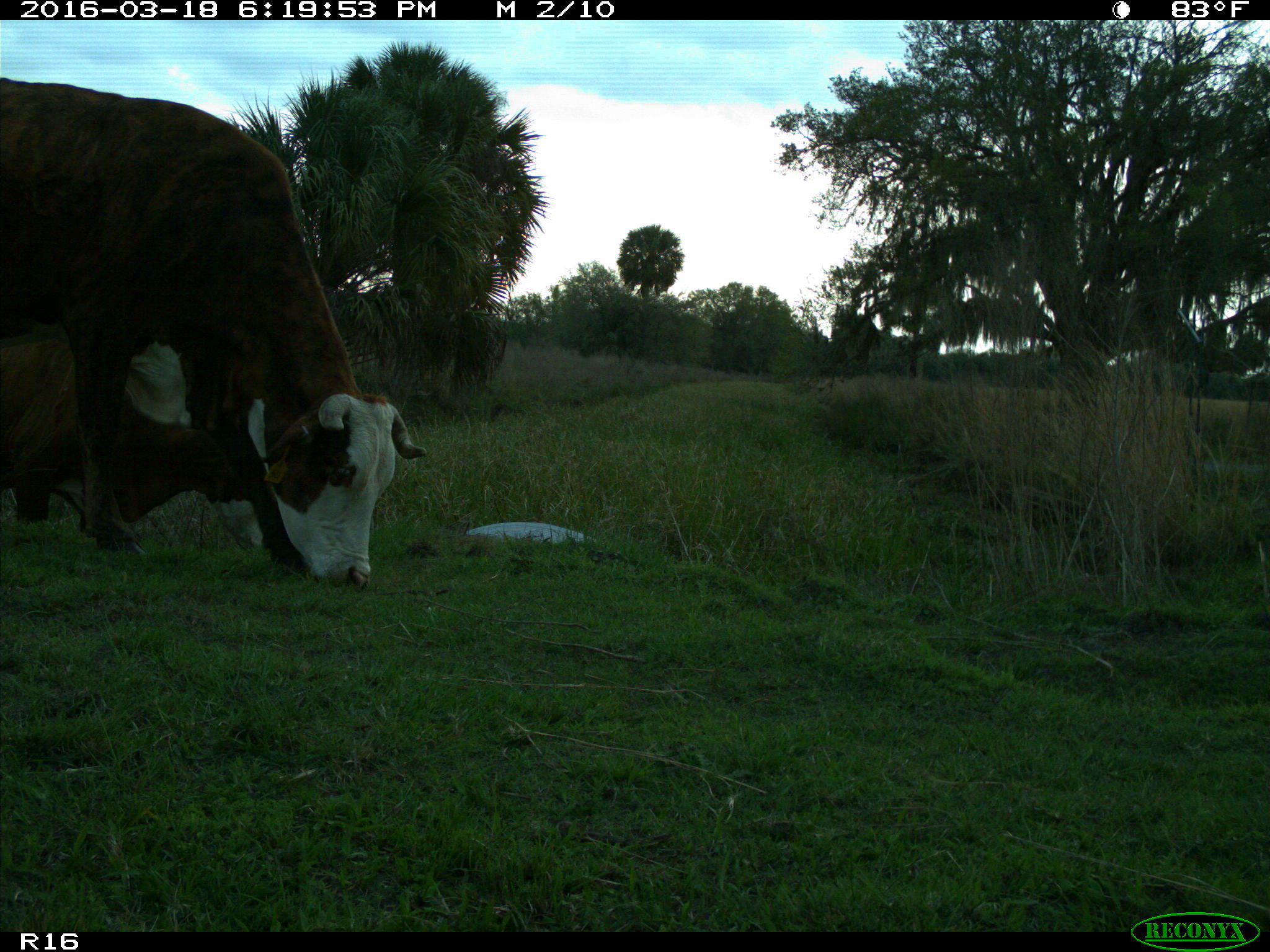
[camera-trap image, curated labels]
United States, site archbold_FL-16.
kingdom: Animalia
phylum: Chordata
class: Mammalia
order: Artiodactyla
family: Bovidae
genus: Bos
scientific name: Bos taurus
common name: domestic cow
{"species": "Bos taurus (domestic cow)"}